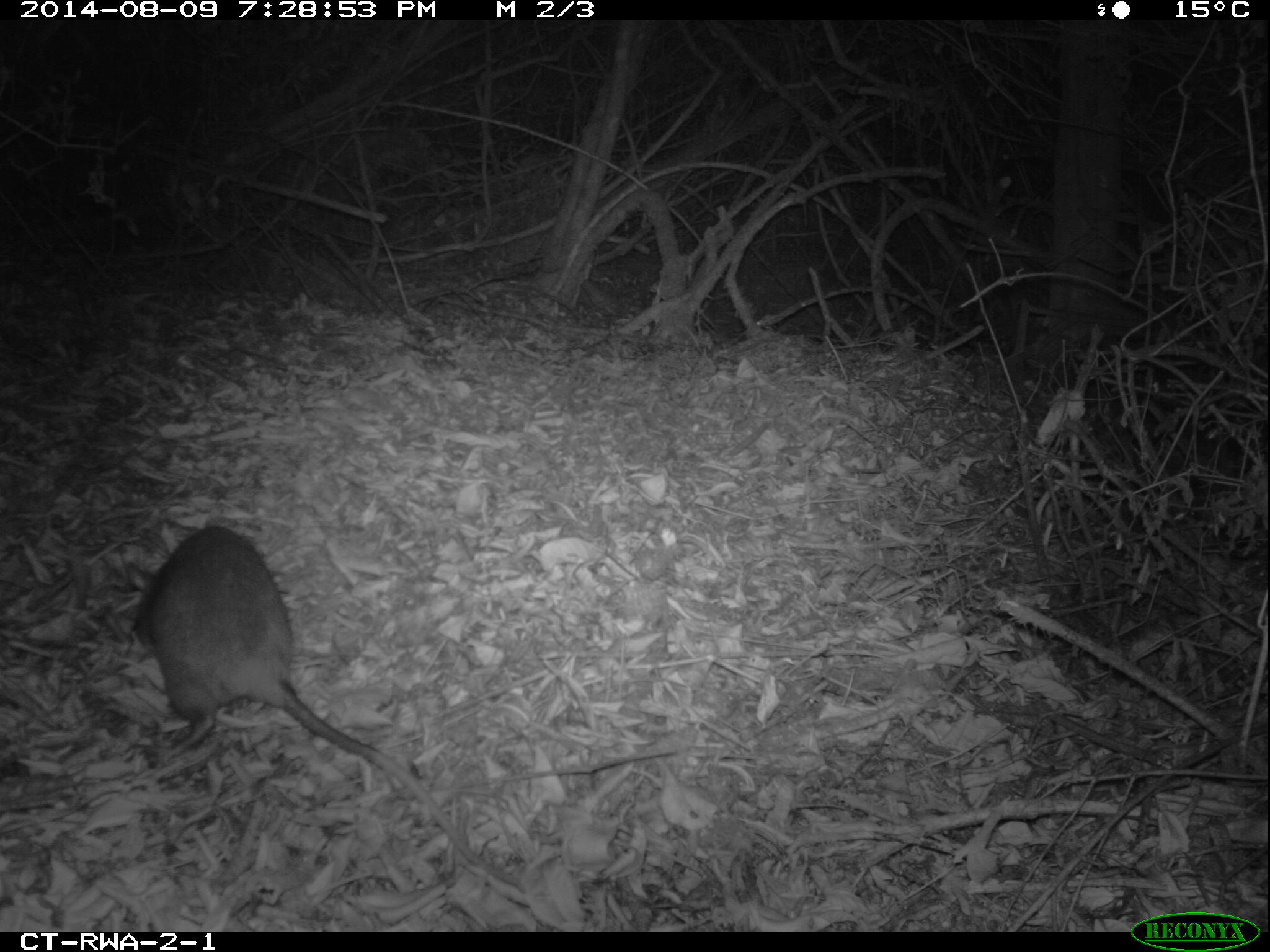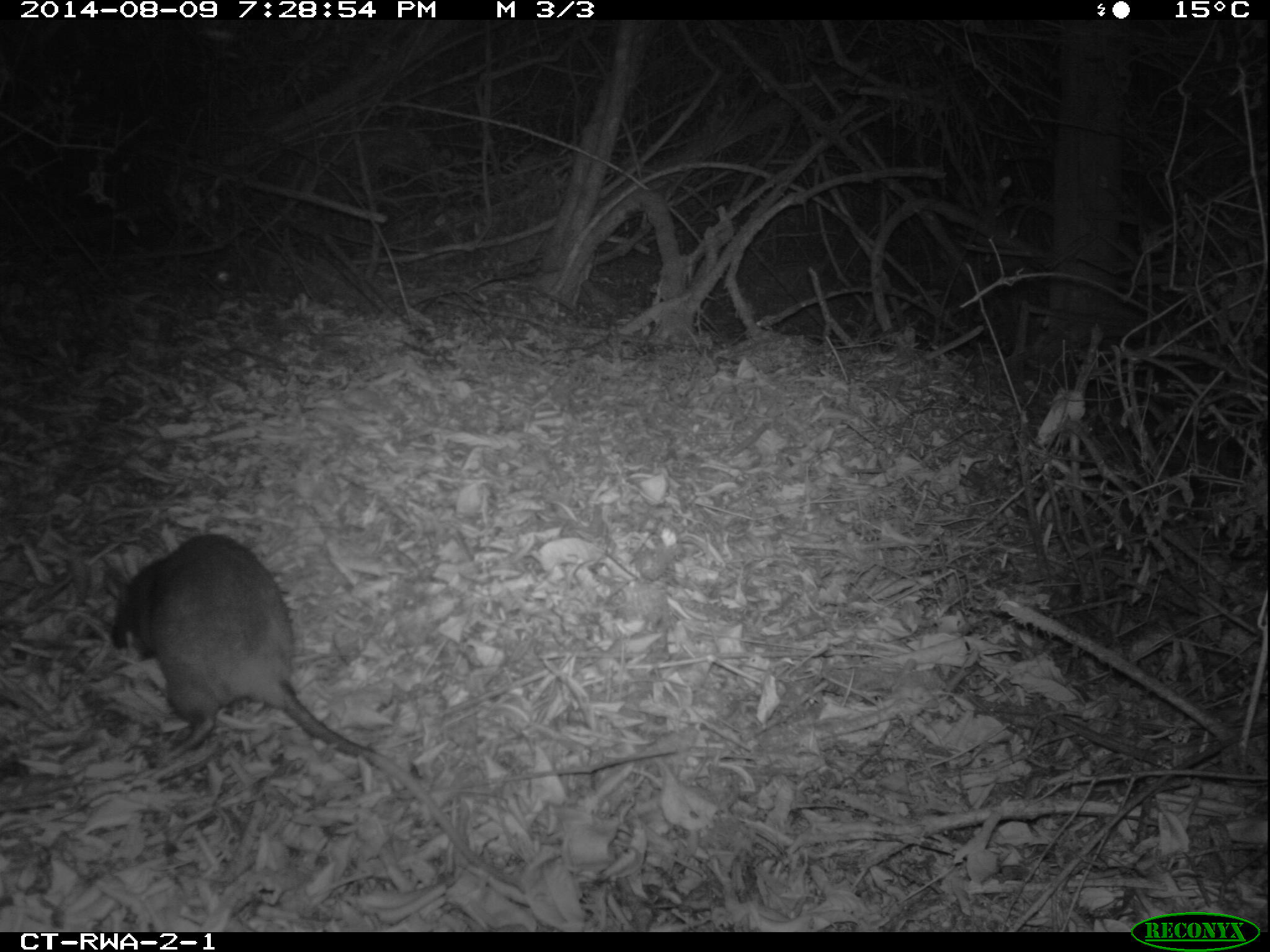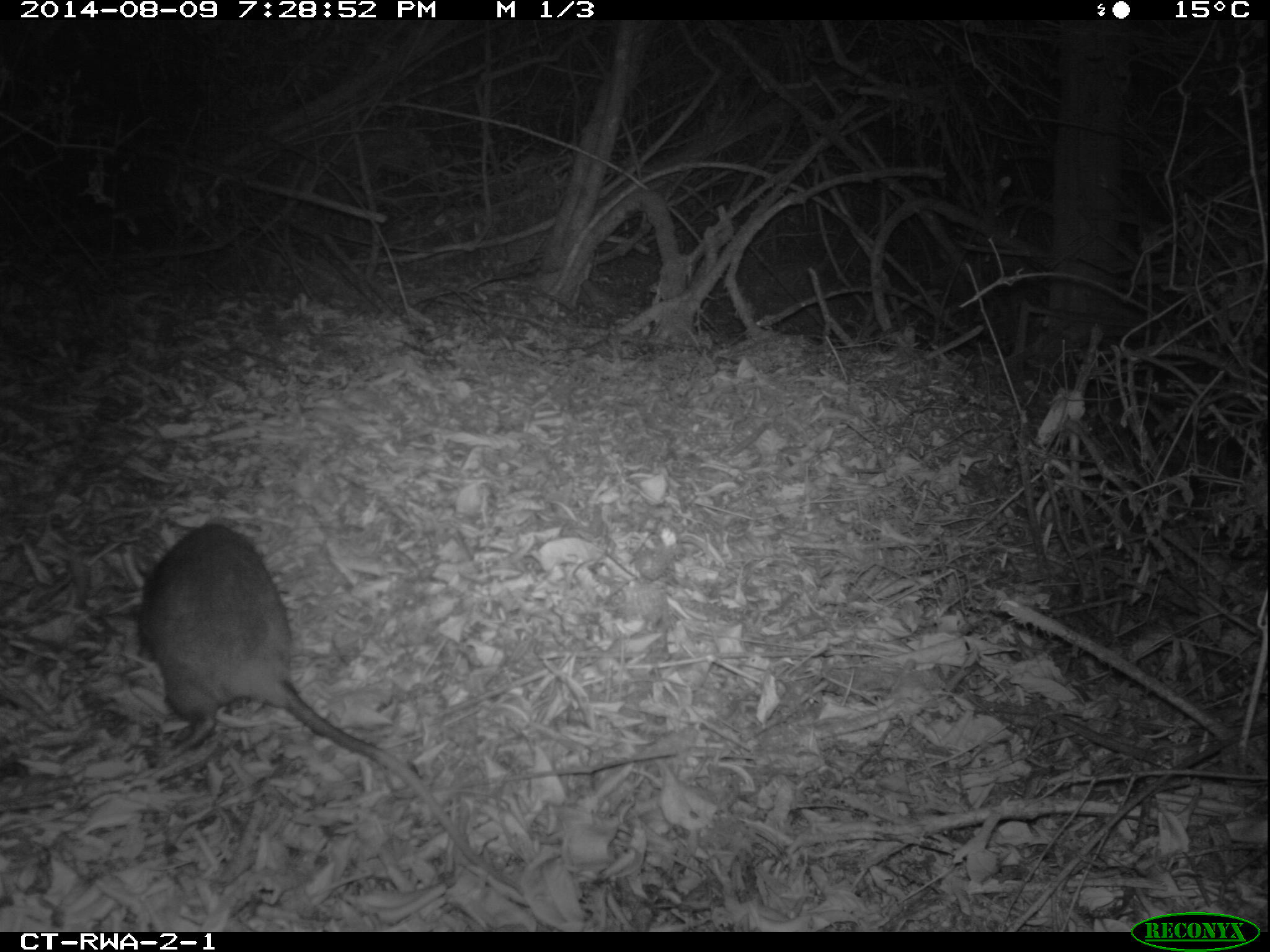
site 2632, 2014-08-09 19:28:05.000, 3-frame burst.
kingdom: Animalia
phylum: Chordata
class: Mammalia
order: Rodentia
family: Nesomyidae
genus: Cricetomys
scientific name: Cricetomys gambianus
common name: african giant pouched rat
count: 1